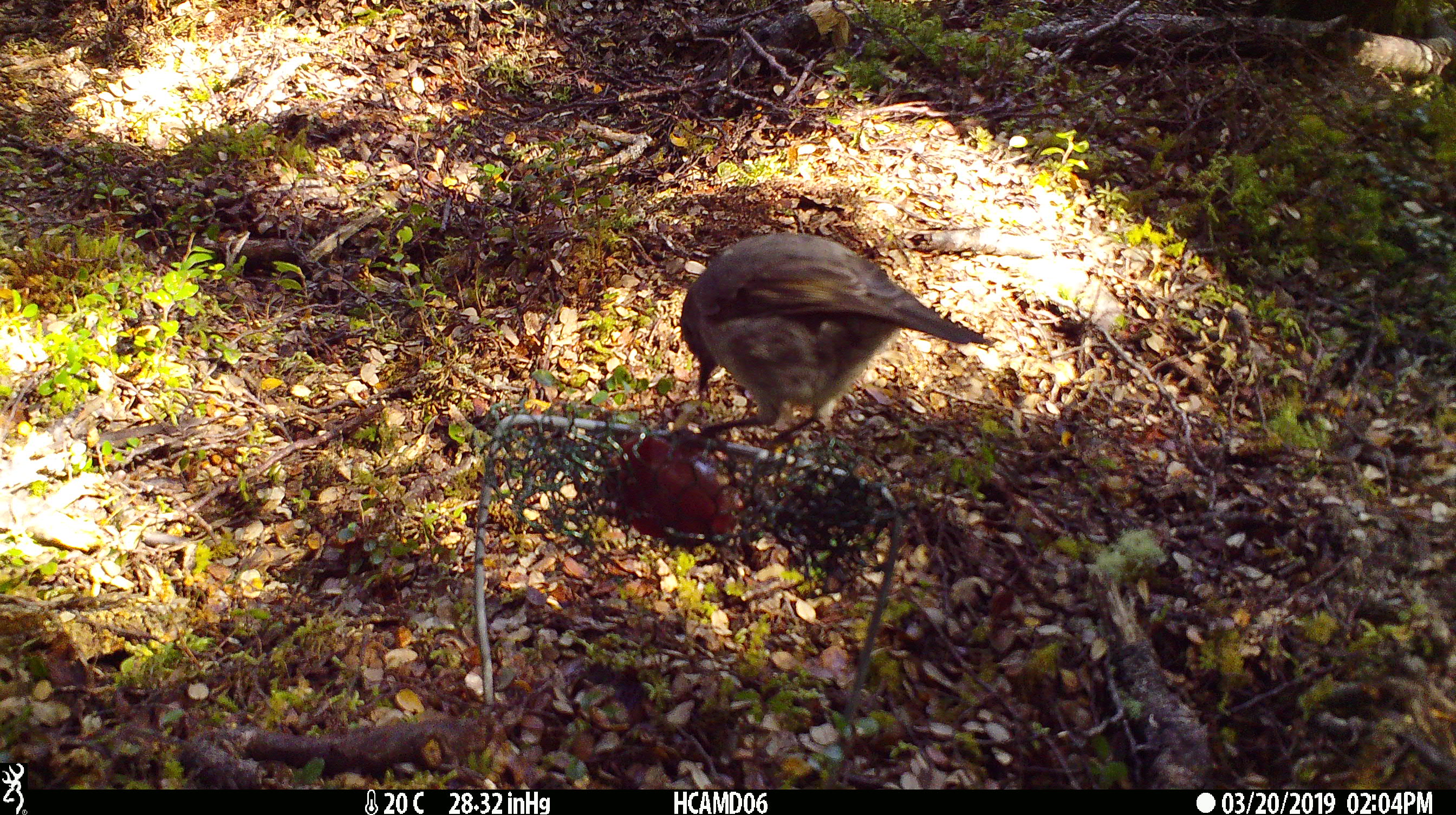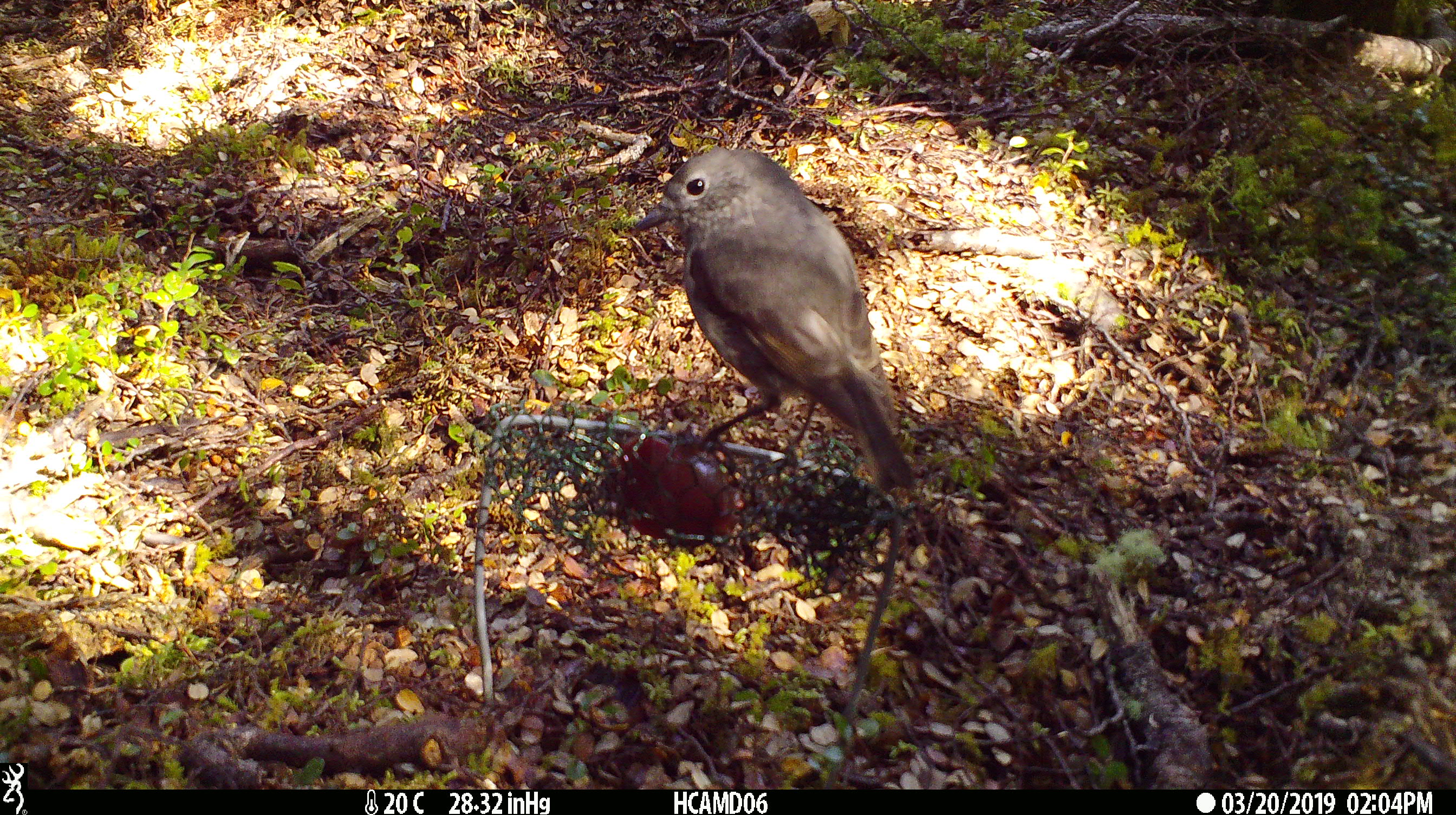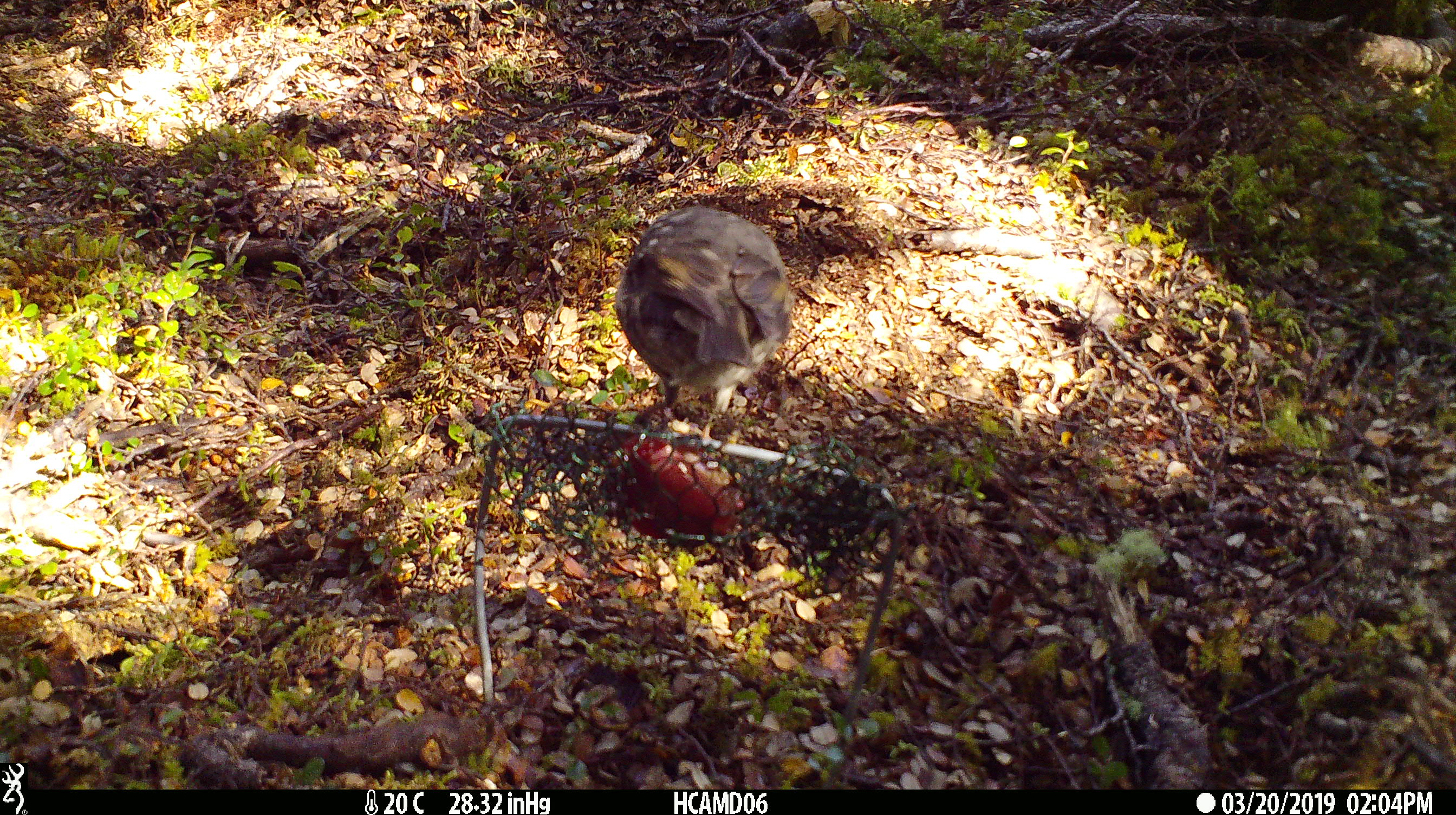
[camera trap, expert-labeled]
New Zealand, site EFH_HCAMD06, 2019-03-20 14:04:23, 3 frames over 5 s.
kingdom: Animalia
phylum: Chordata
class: Aves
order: Passeriformes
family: Petroicidae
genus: Petroica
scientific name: Petroica australis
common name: new zealand robin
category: robin